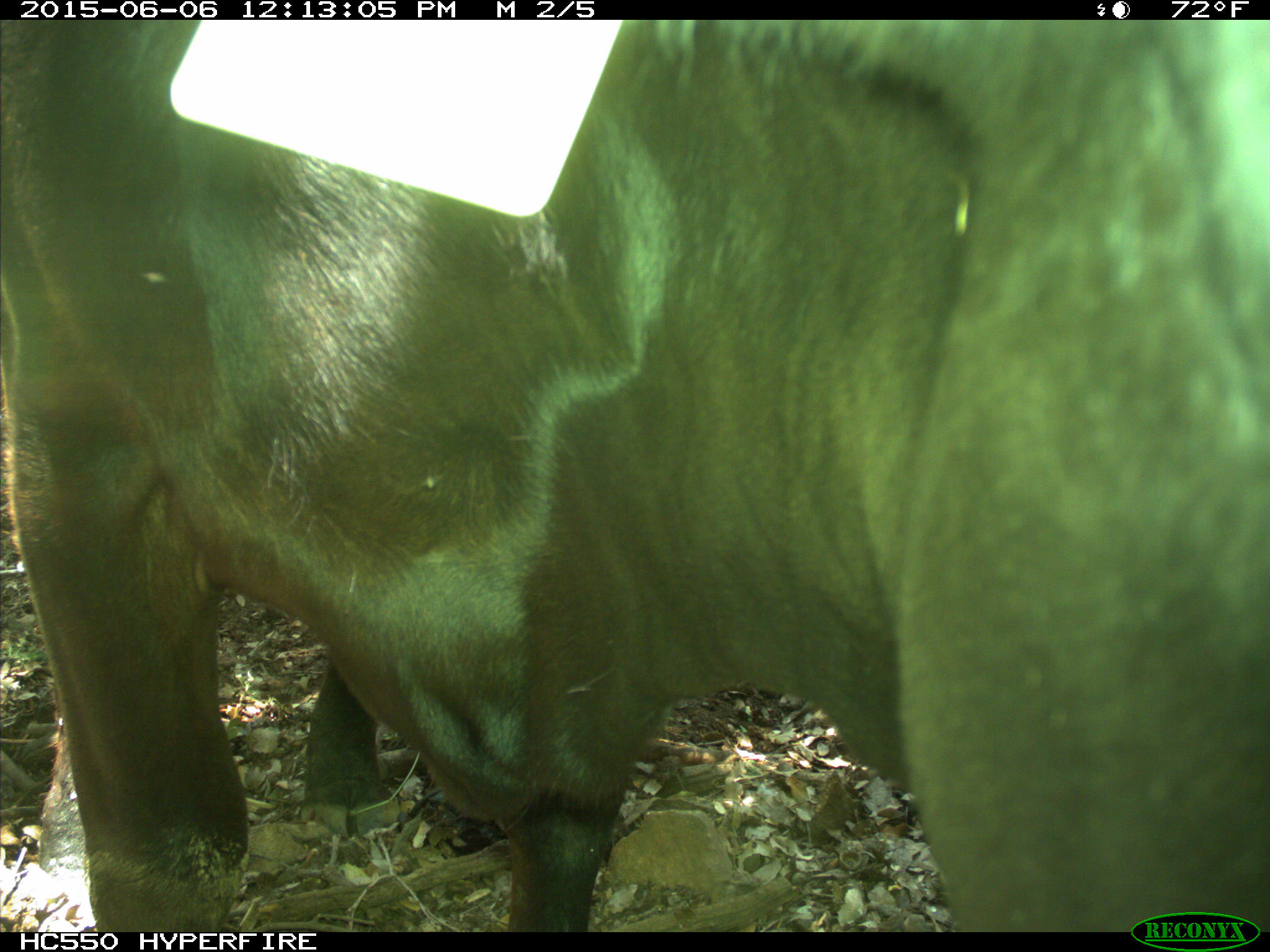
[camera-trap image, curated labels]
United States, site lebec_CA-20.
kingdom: Animalia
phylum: Chordata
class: Mammalia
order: Artiodactyla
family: Bovidae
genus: Bos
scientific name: Bos taurus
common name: domestic cow